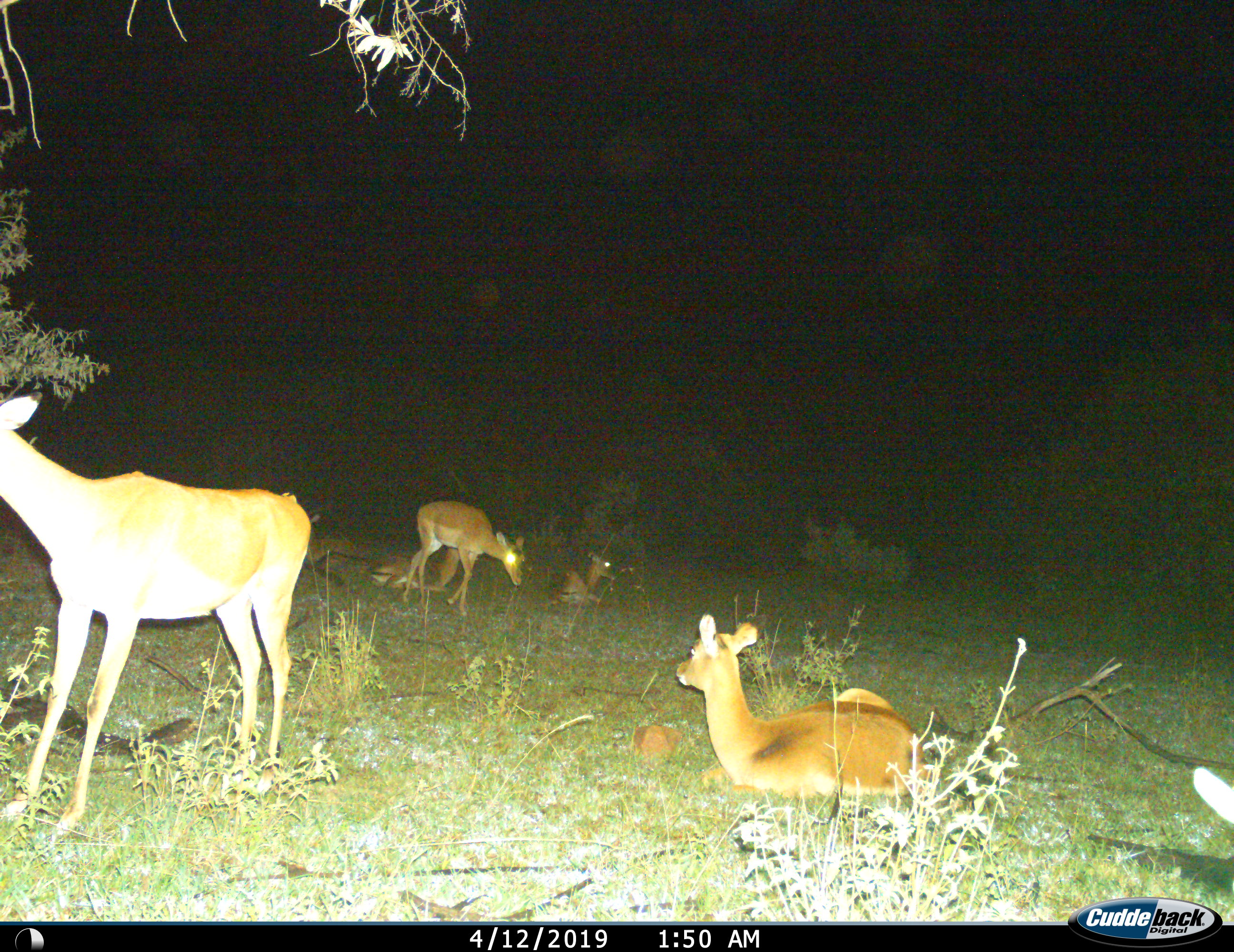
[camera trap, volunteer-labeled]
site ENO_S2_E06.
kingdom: Animalia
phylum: Chordata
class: Mammalia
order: Artiodactyla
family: Bovidae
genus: Aepyceros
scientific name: Aepyceros melampus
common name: impala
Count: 6.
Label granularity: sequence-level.